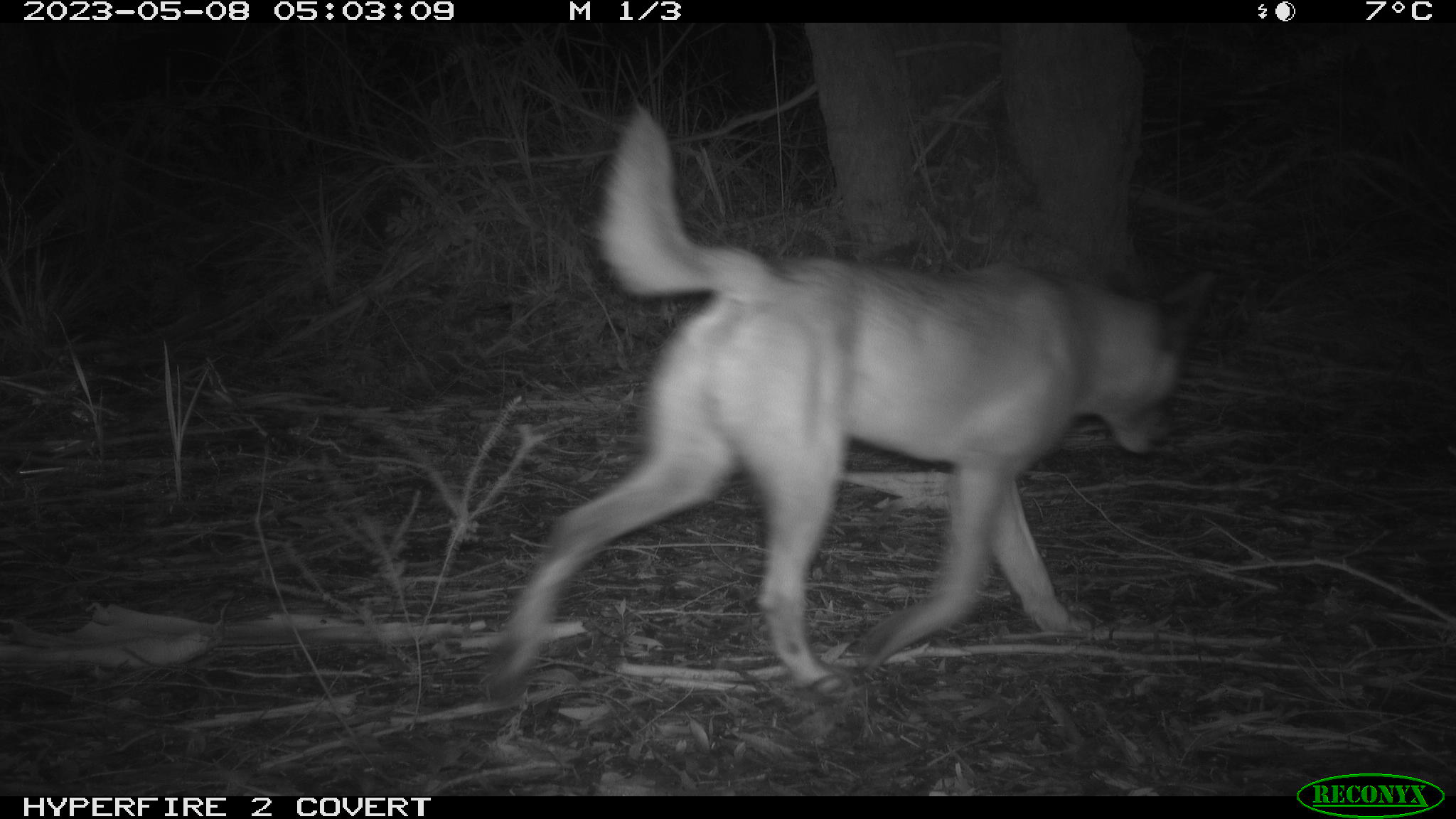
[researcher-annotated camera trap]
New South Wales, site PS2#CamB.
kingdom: Animalia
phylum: Chordata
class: Mammalia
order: Carnivora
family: Canidae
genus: Canis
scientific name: Canis familiaris dingo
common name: dingo